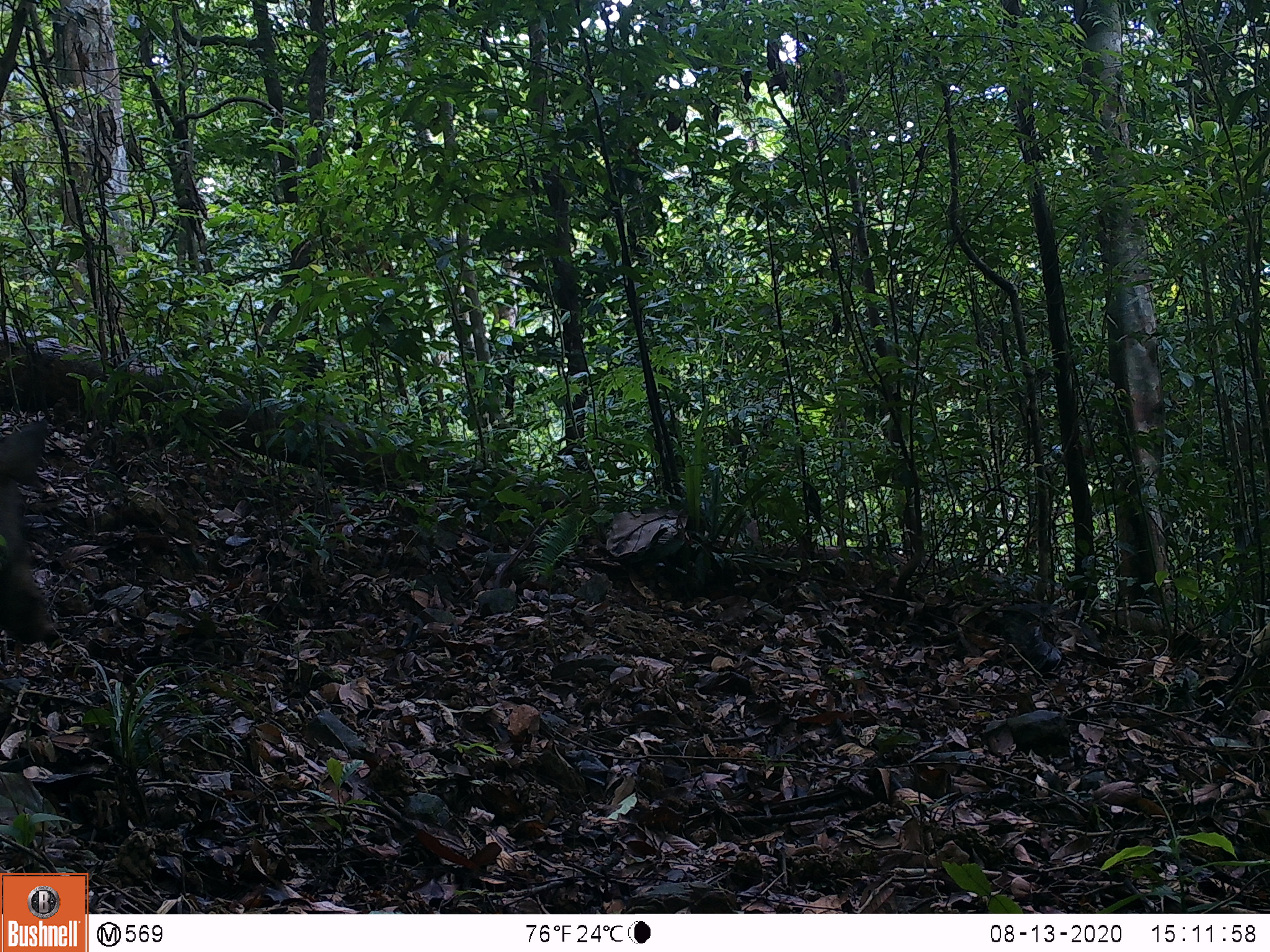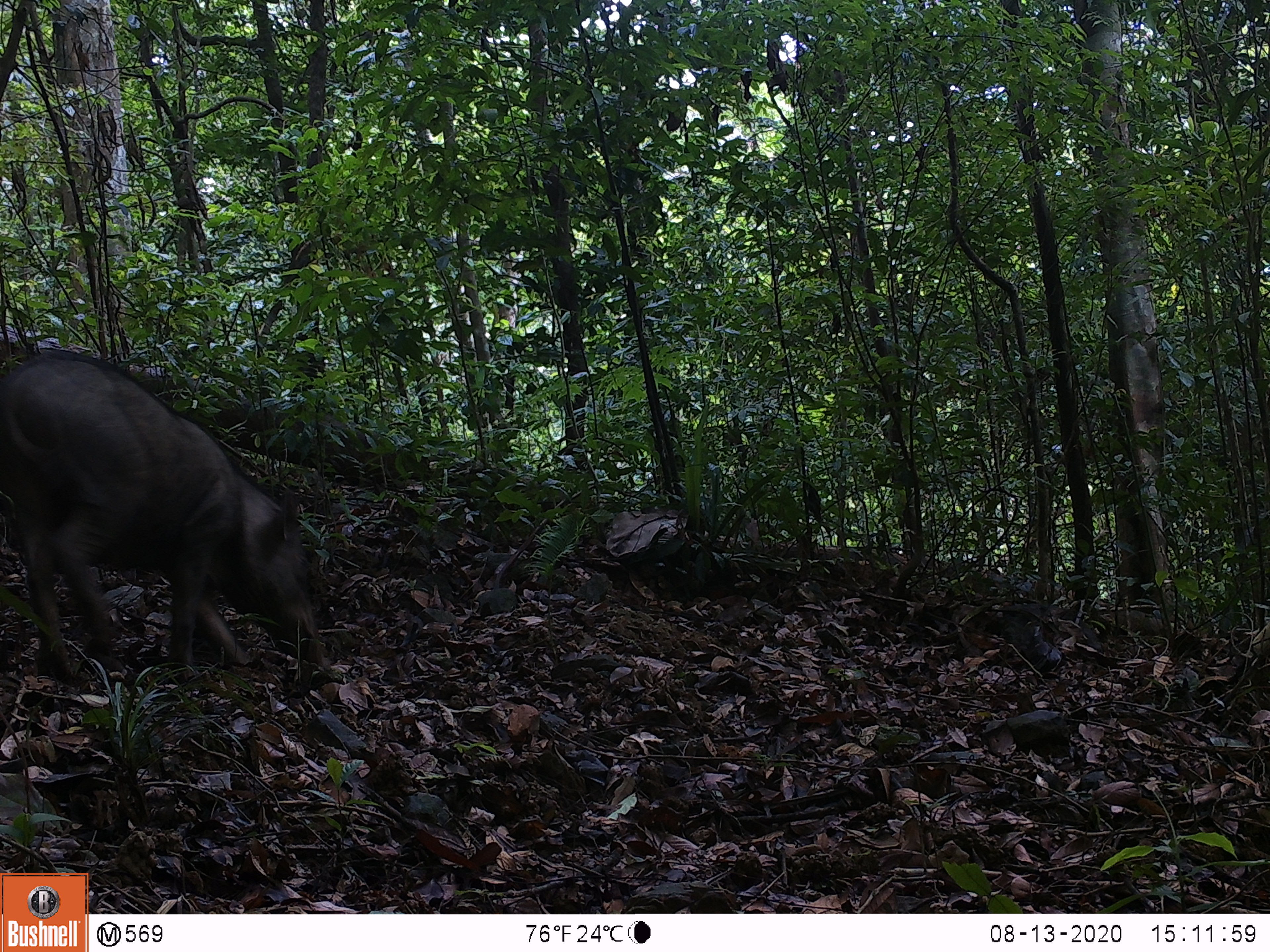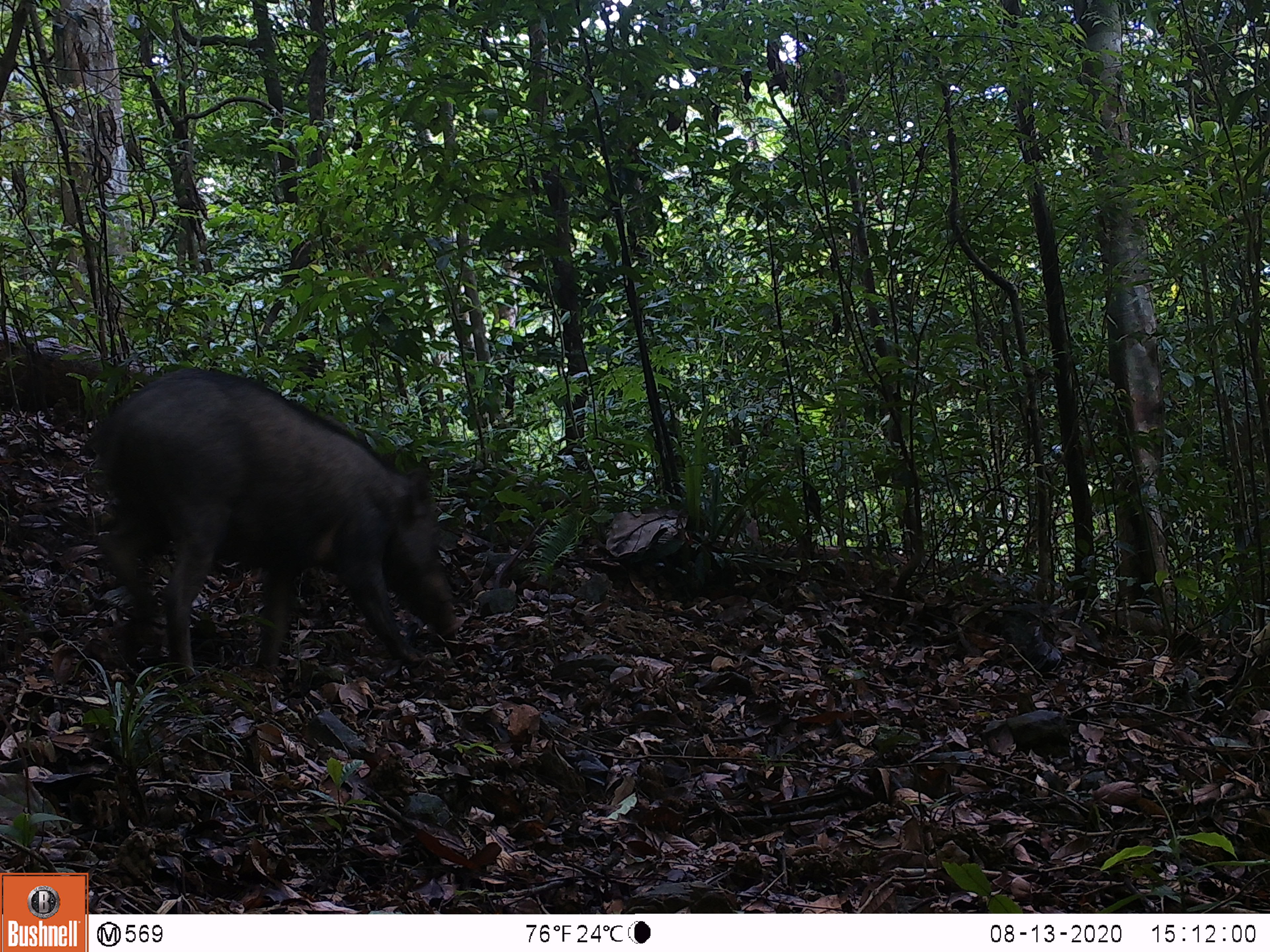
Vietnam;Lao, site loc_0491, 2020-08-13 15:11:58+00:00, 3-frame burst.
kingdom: Animalia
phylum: Chordata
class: Mammalia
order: Artiodactyla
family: Suidae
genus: Sus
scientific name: Sus scrofa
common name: eurasian wild pig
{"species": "eurasian wild pig (Sus scrofa)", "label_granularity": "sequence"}